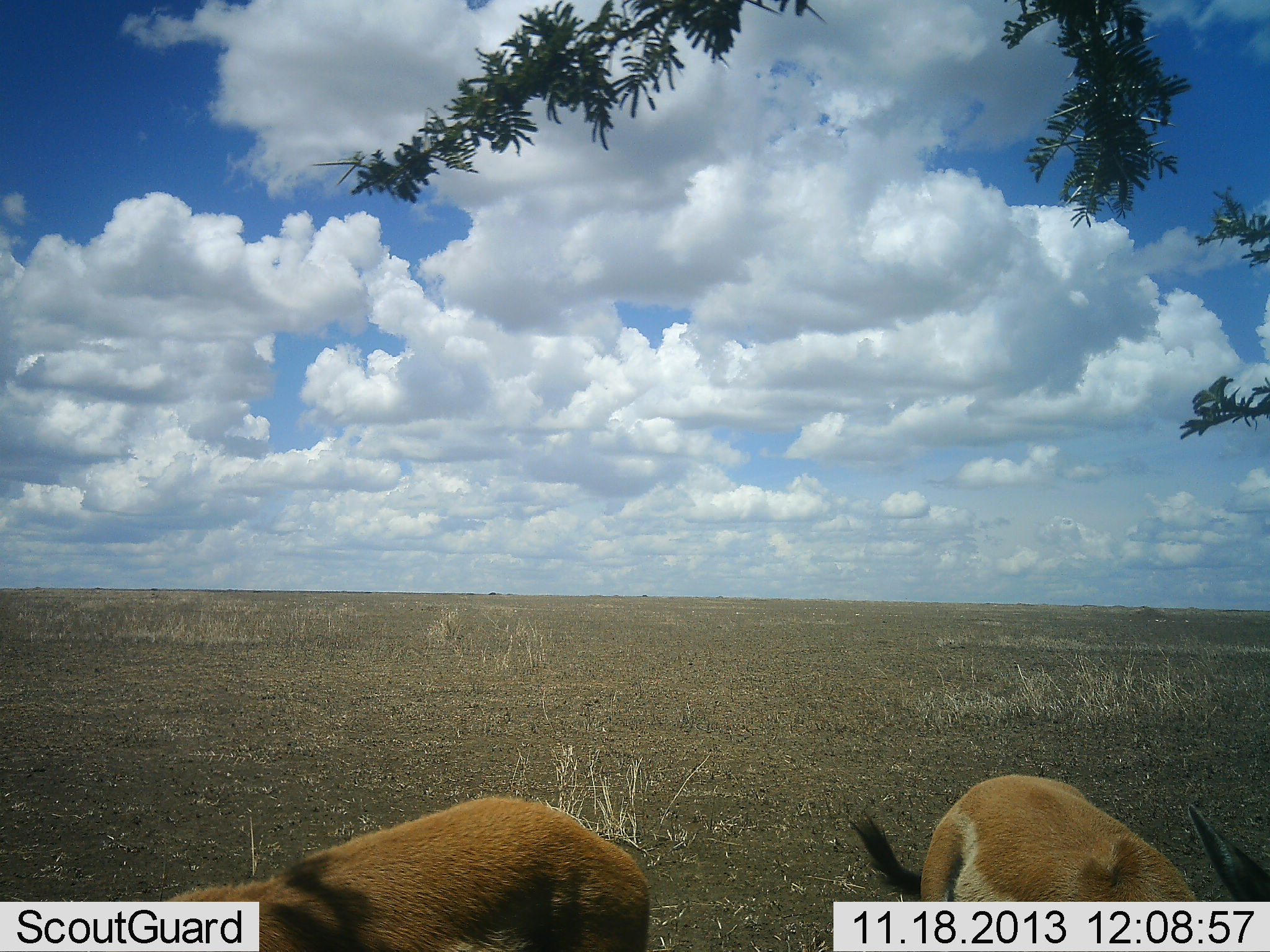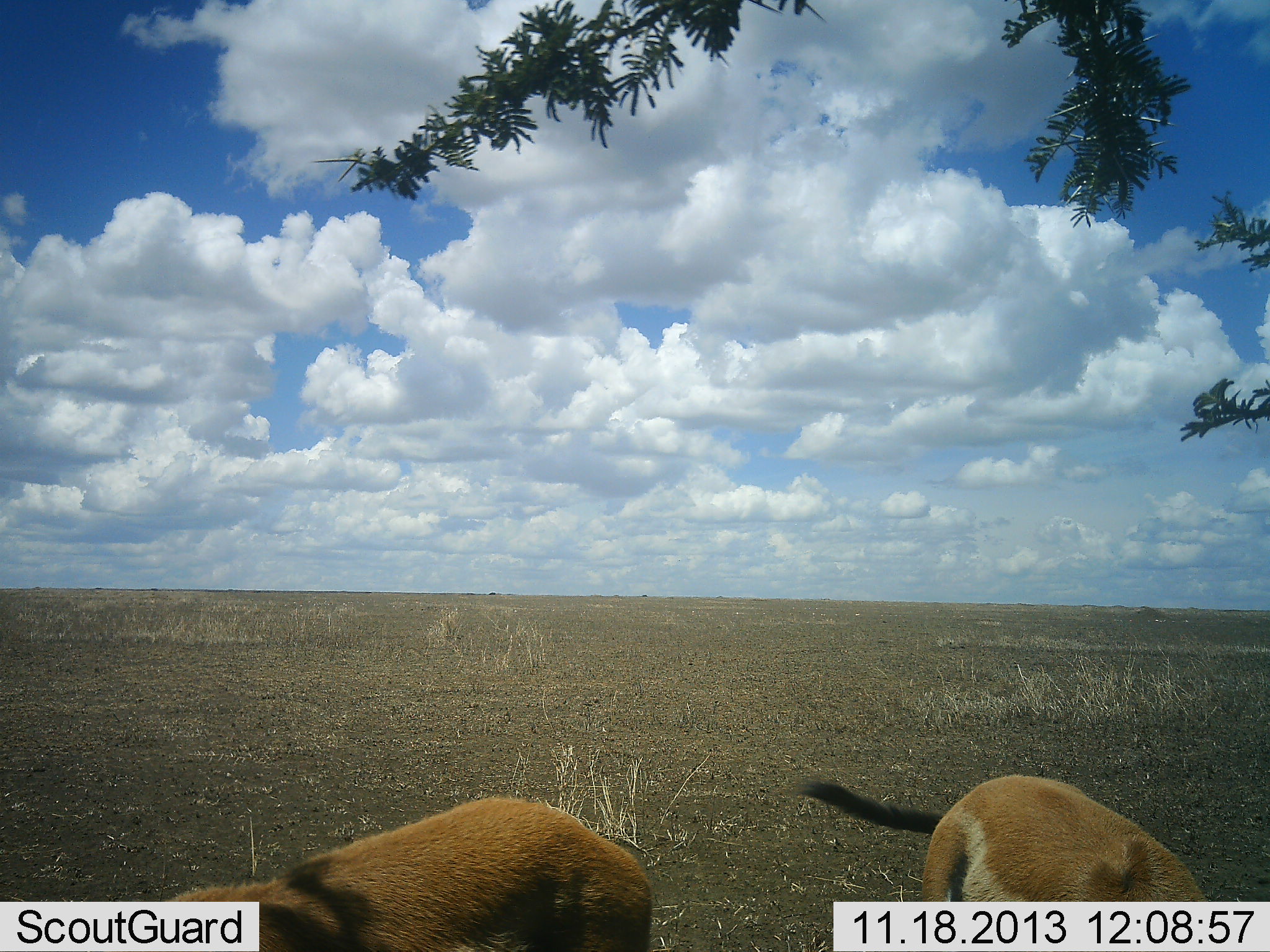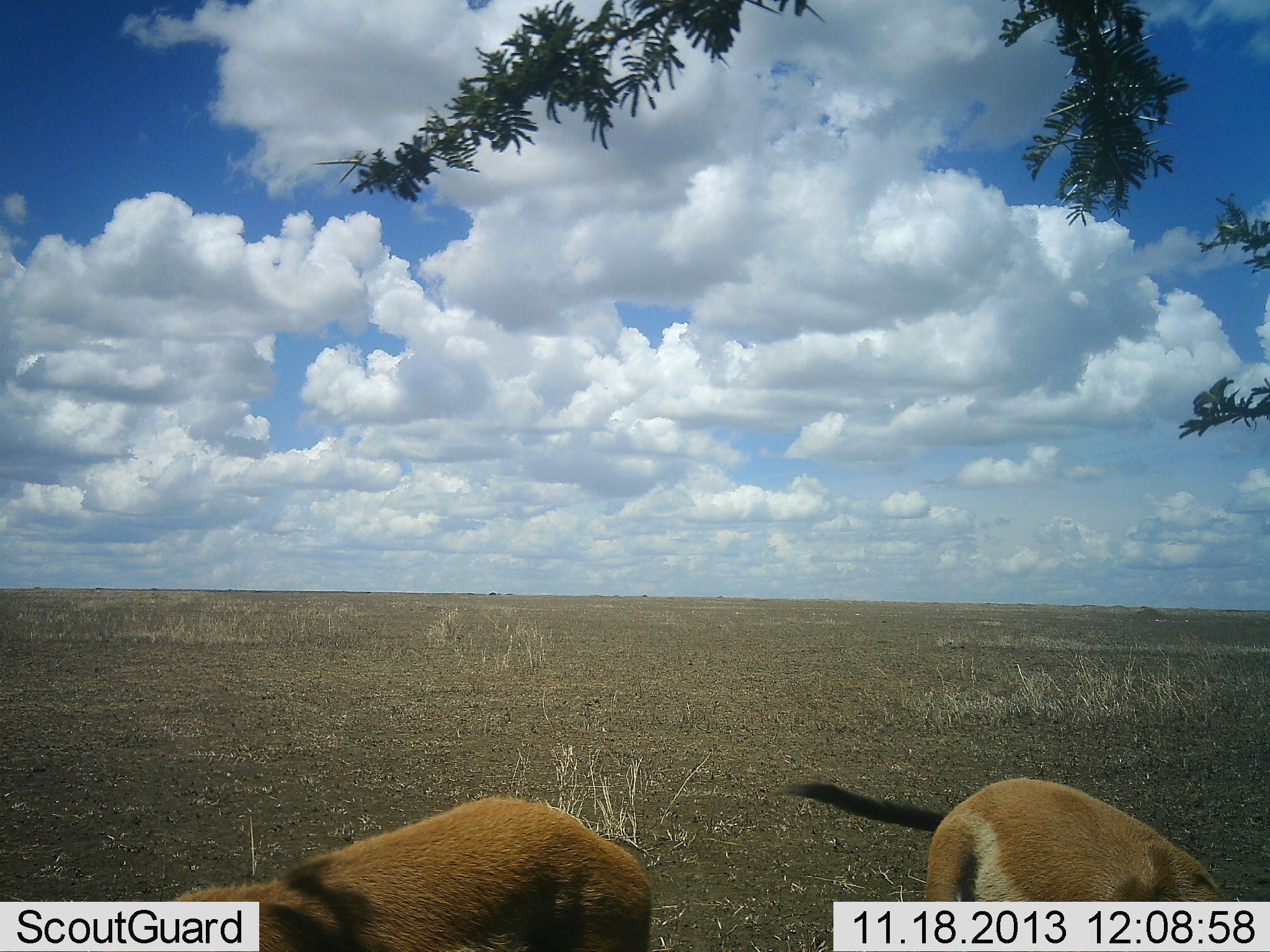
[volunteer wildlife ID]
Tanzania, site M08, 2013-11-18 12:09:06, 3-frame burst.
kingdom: Animalia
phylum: Chordata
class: Mammalia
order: Artiodactyla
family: Bovidae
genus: Eudorcas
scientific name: Eudorcas thomsonii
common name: thomson's gazelle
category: gazellethomsons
Gazellethomsons (thomson's gazelle) (Eudorcas thomsonii), count 2. Behavior (volunteer vote fractions): standing 42%, resting 11%, moving 5%, interacting 0%. Young present (vote fraction): 5%. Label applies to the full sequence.